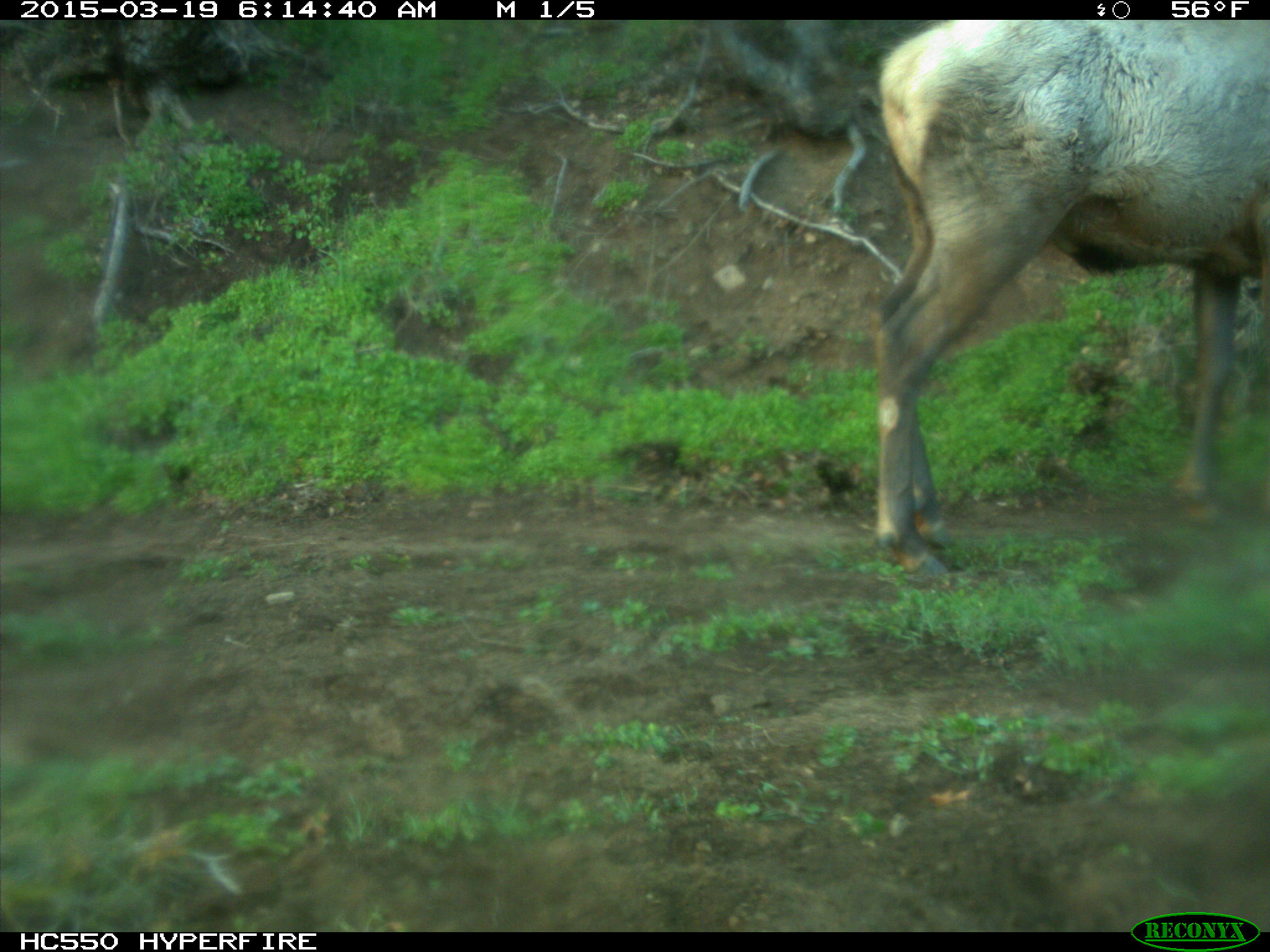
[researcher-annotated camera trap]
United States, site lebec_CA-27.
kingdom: Animalia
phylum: Chordata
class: Mammalia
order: Artiodactyla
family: Cervidae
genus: Cervus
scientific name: Cervus canadensis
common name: elk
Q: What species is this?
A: Cervus canadensis (elk).